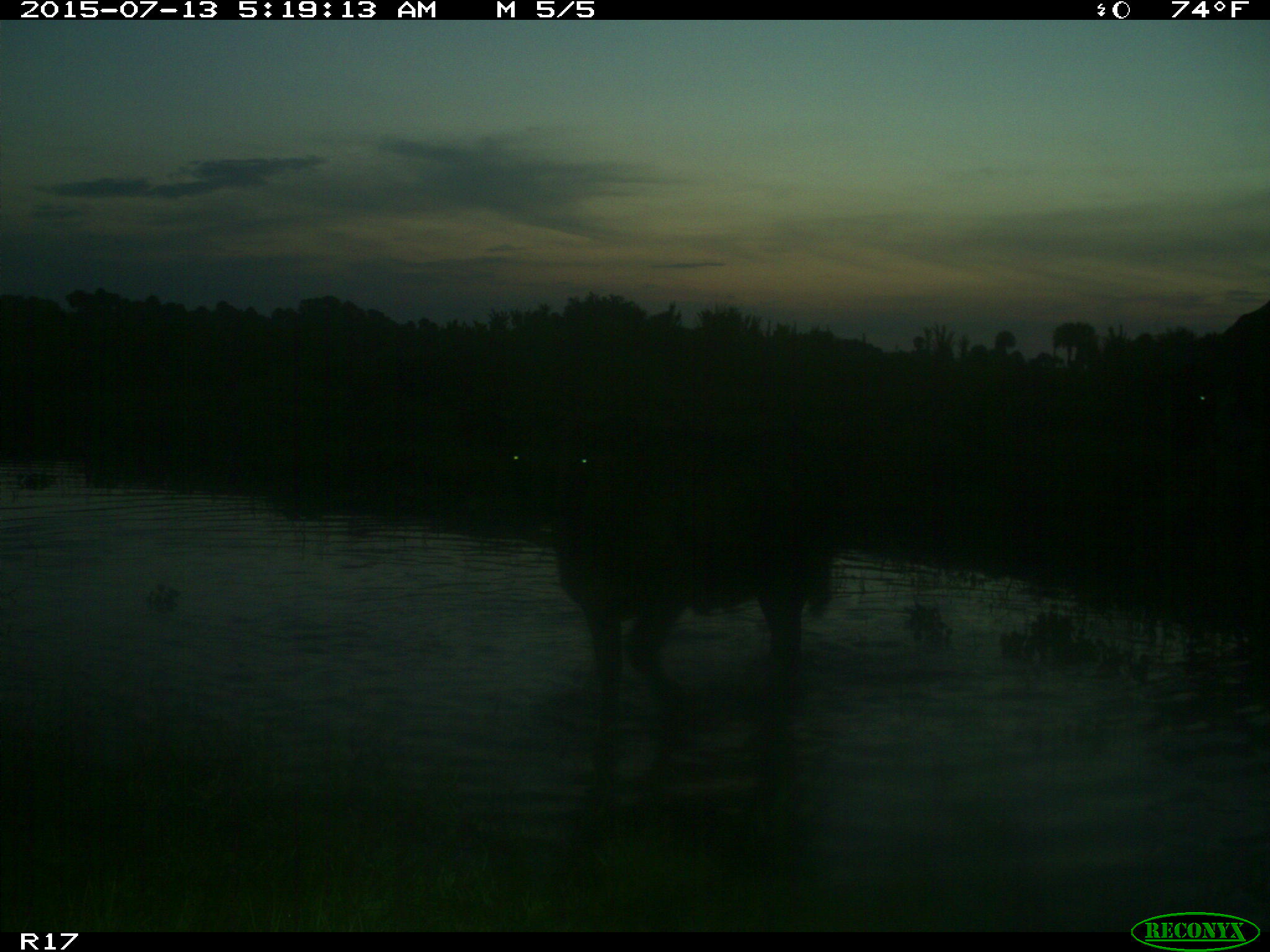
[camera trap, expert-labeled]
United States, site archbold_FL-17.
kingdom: Animalia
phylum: Chordata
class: Mammalia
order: Artiodactyla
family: Bovidae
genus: Bos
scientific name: Bos taurus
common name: domestic cow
Bos taurus (domestic cow).